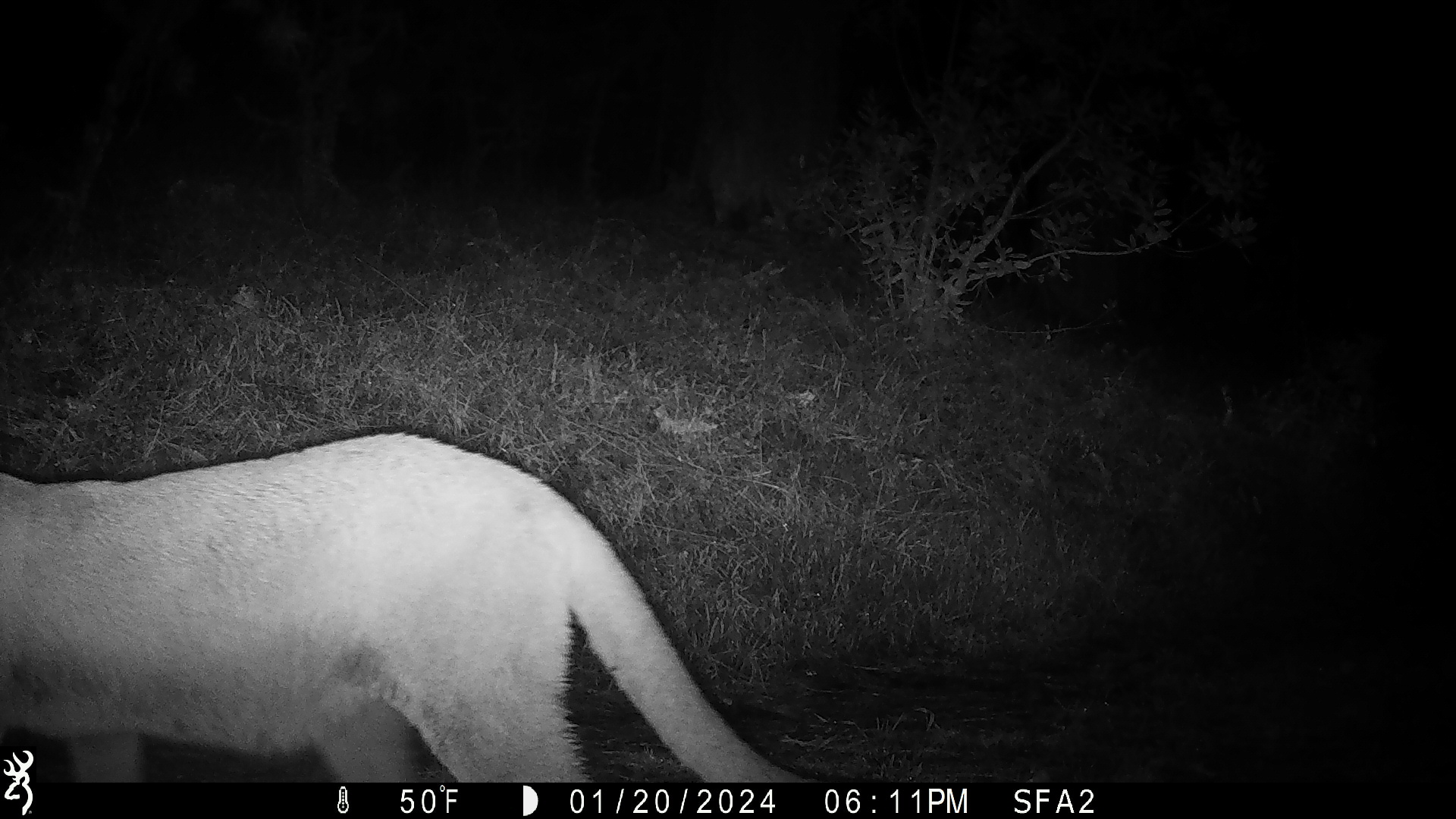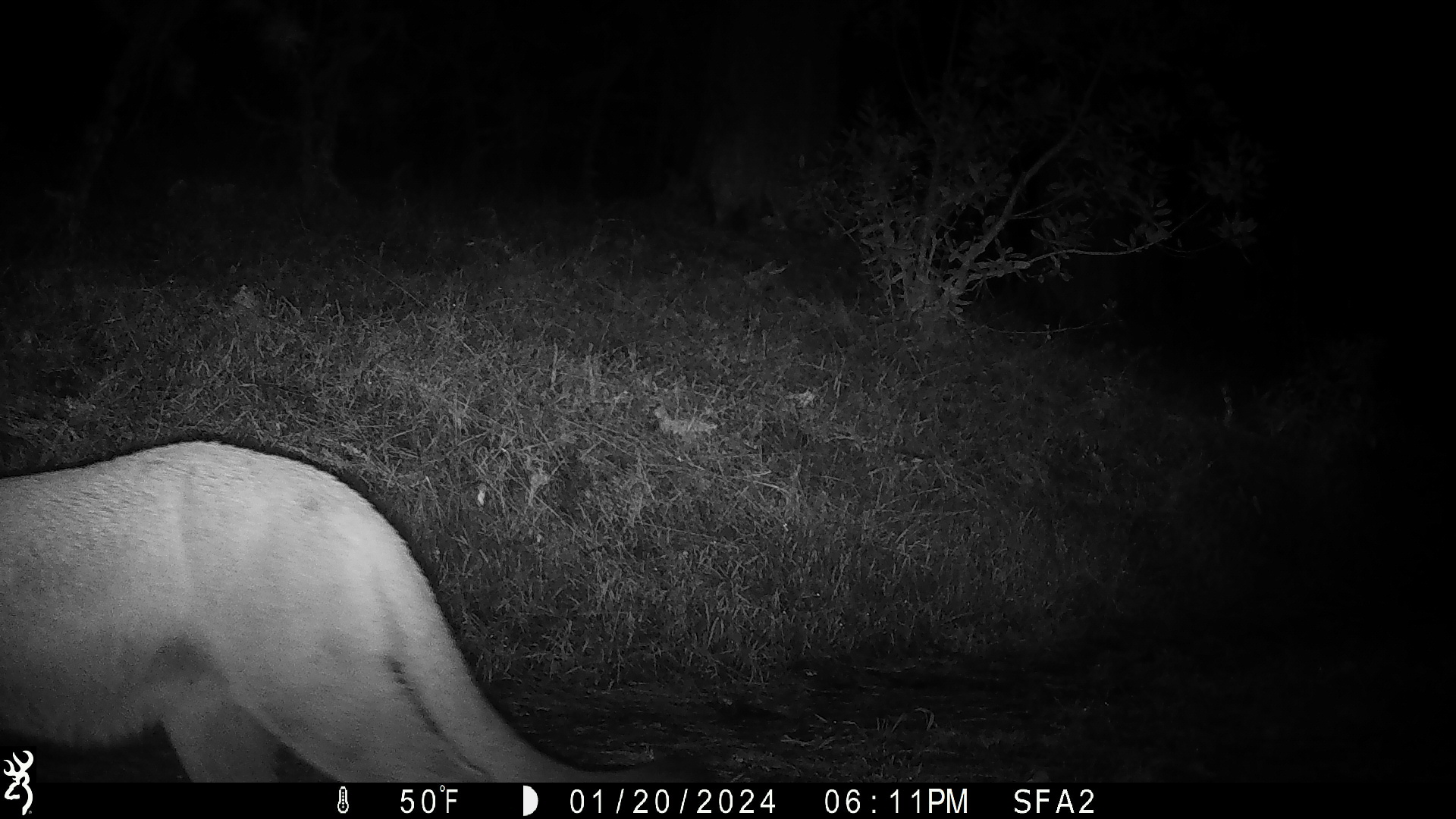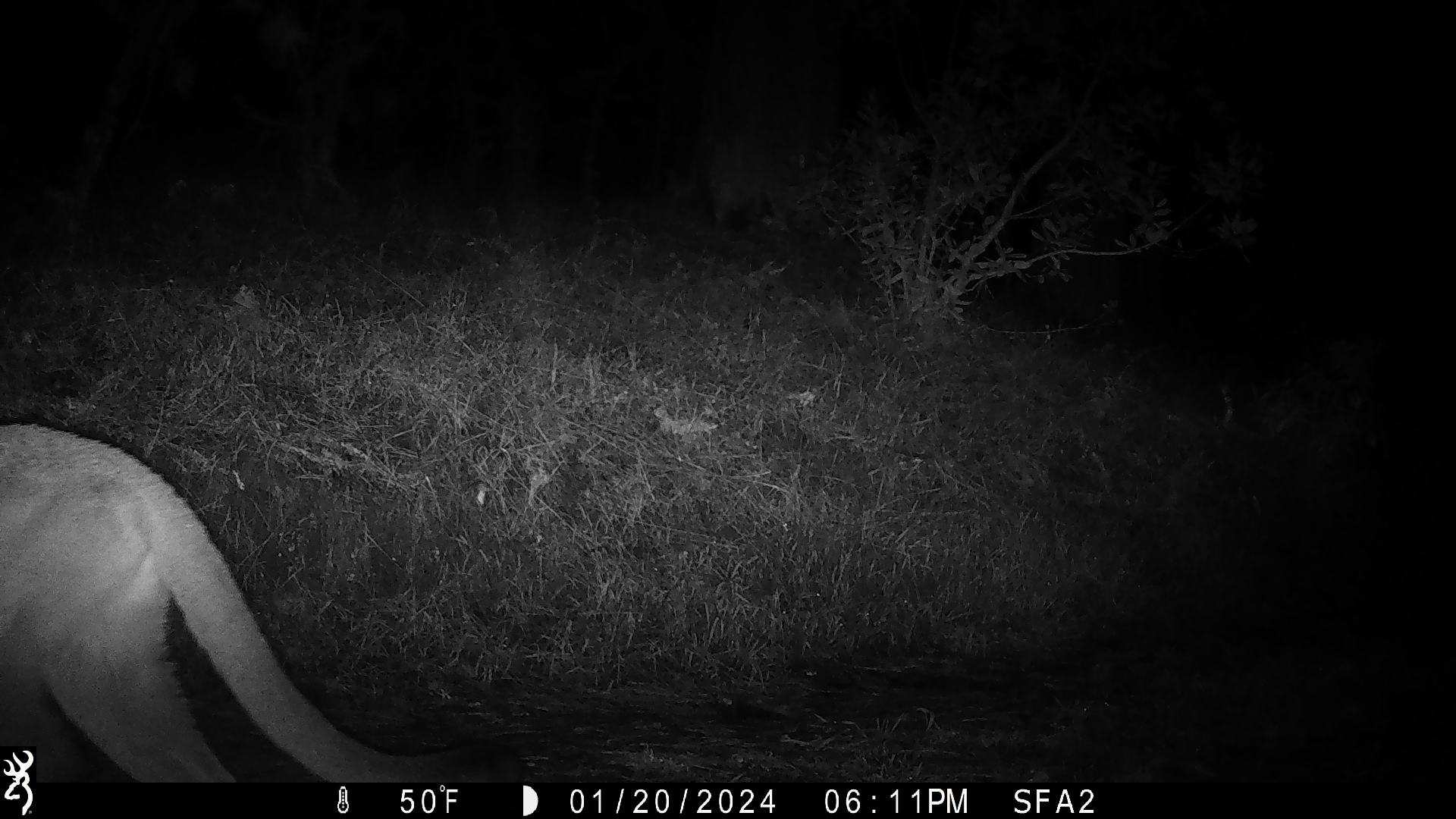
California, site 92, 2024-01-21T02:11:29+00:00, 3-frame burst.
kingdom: Animalia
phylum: Chordata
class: Mammalia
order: Carnivora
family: Felidae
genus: Puma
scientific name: Puma concolor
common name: puma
Puma (Puma concolor).